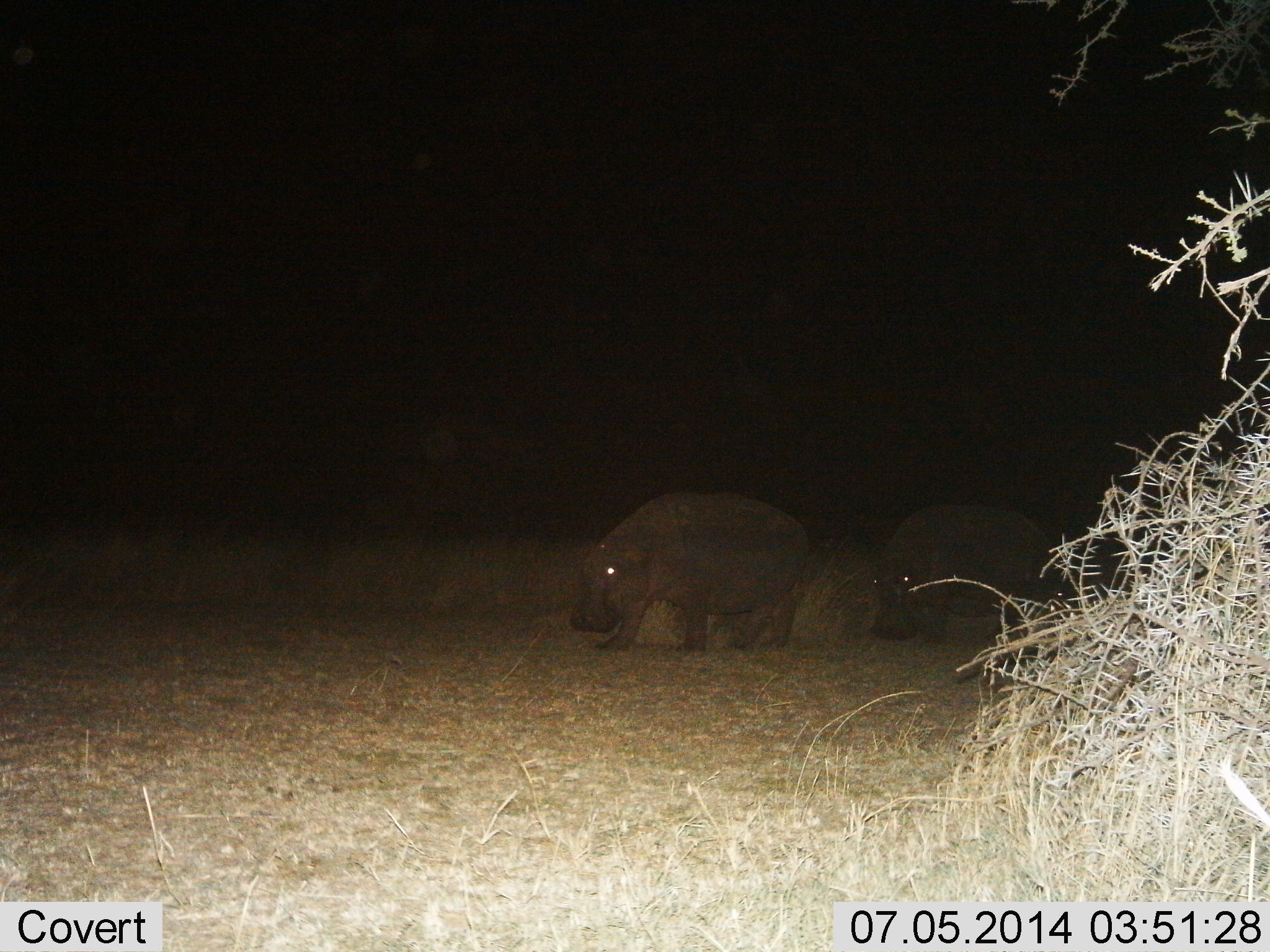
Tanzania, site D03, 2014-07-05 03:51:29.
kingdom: Animalia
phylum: Chordata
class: Mammalia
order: Artiodactyla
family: Hippopotamidae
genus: Hippopotamus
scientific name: Hippopotamus amphibius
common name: hippopotamus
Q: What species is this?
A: Hippopotamus (Hippopotamus amphibius).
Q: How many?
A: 2.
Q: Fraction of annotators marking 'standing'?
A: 20%.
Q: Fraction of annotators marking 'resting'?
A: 0%.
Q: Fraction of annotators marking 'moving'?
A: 80%.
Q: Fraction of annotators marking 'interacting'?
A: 0%.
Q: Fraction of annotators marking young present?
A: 0%.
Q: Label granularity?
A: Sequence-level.